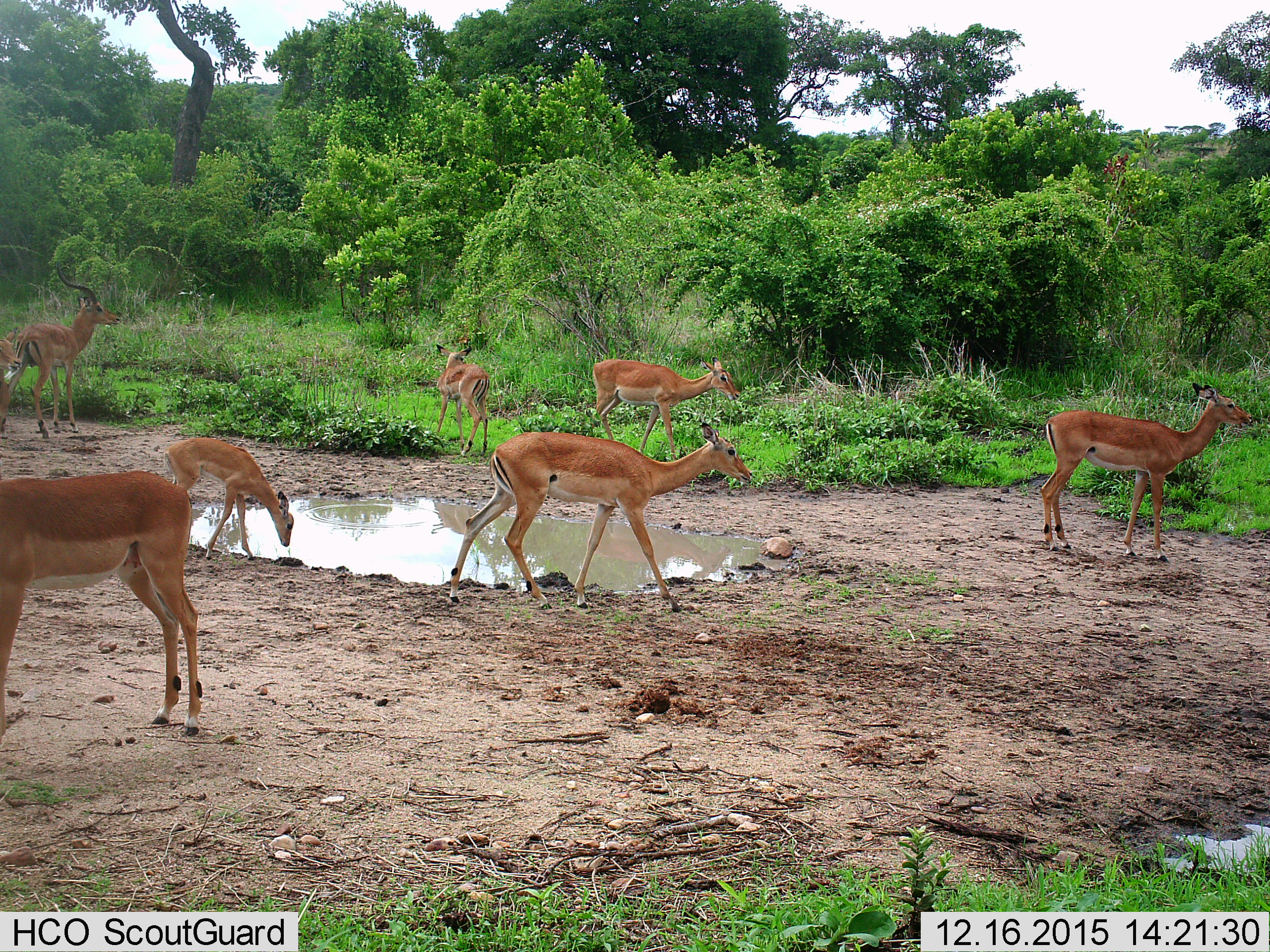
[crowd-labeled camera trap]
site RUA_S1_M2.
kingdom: Animalia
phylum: Chordata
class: Mammalia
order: Artiodactyla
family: Bovidae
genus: Aepyceros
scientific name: Aepyceros melampus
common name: impala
Impala (Aepyceros melampus), count 8. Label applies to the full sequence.